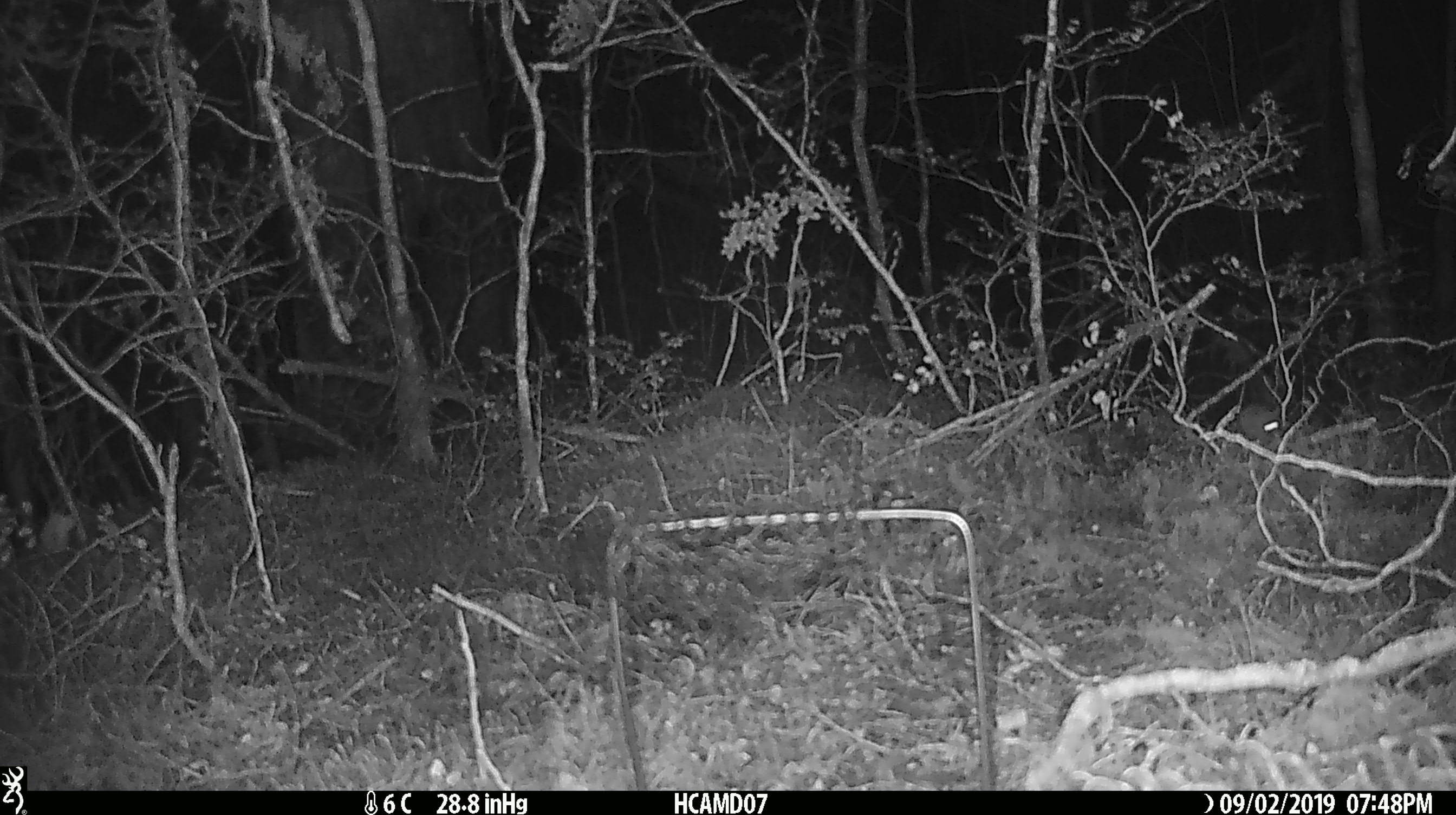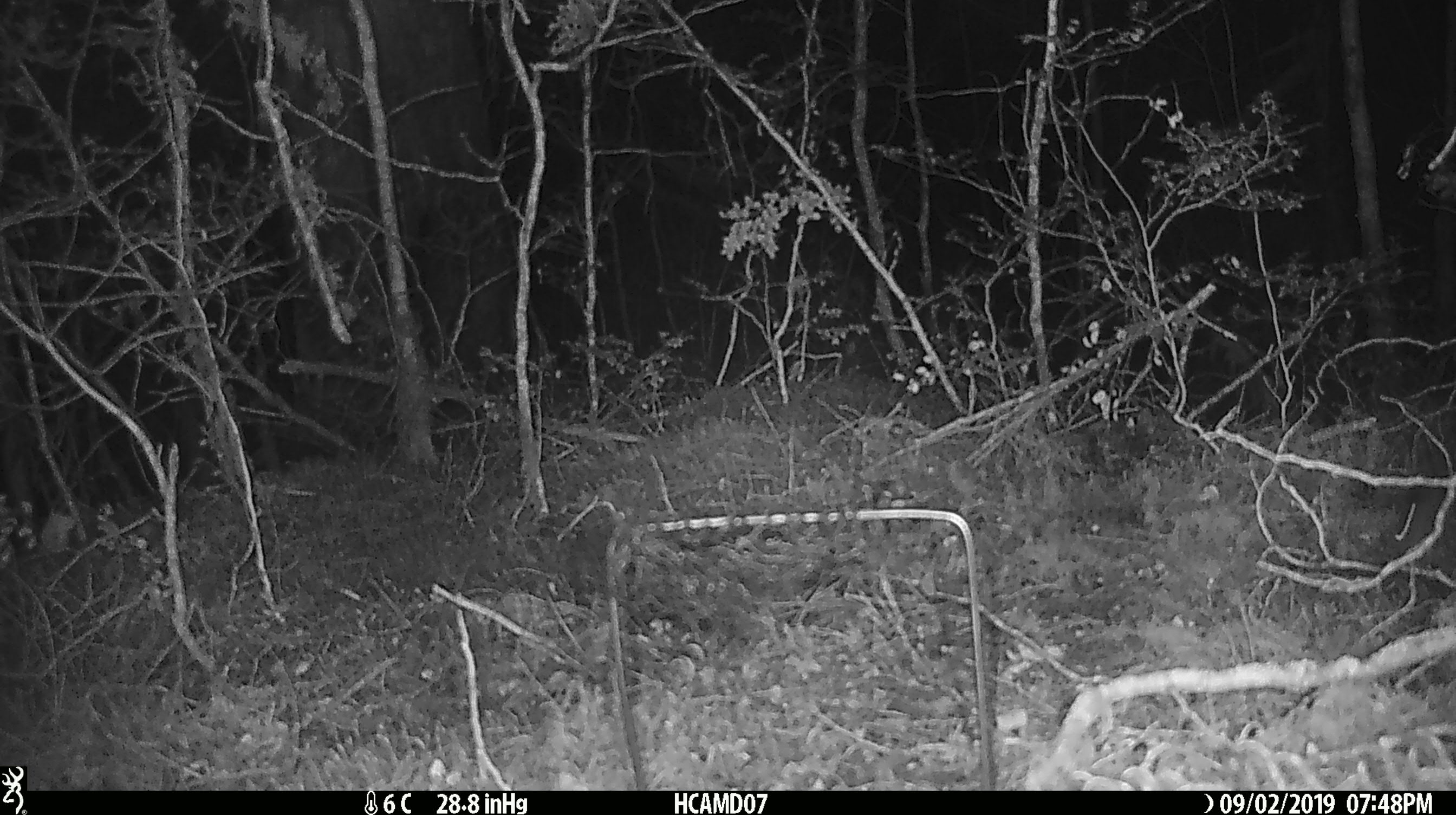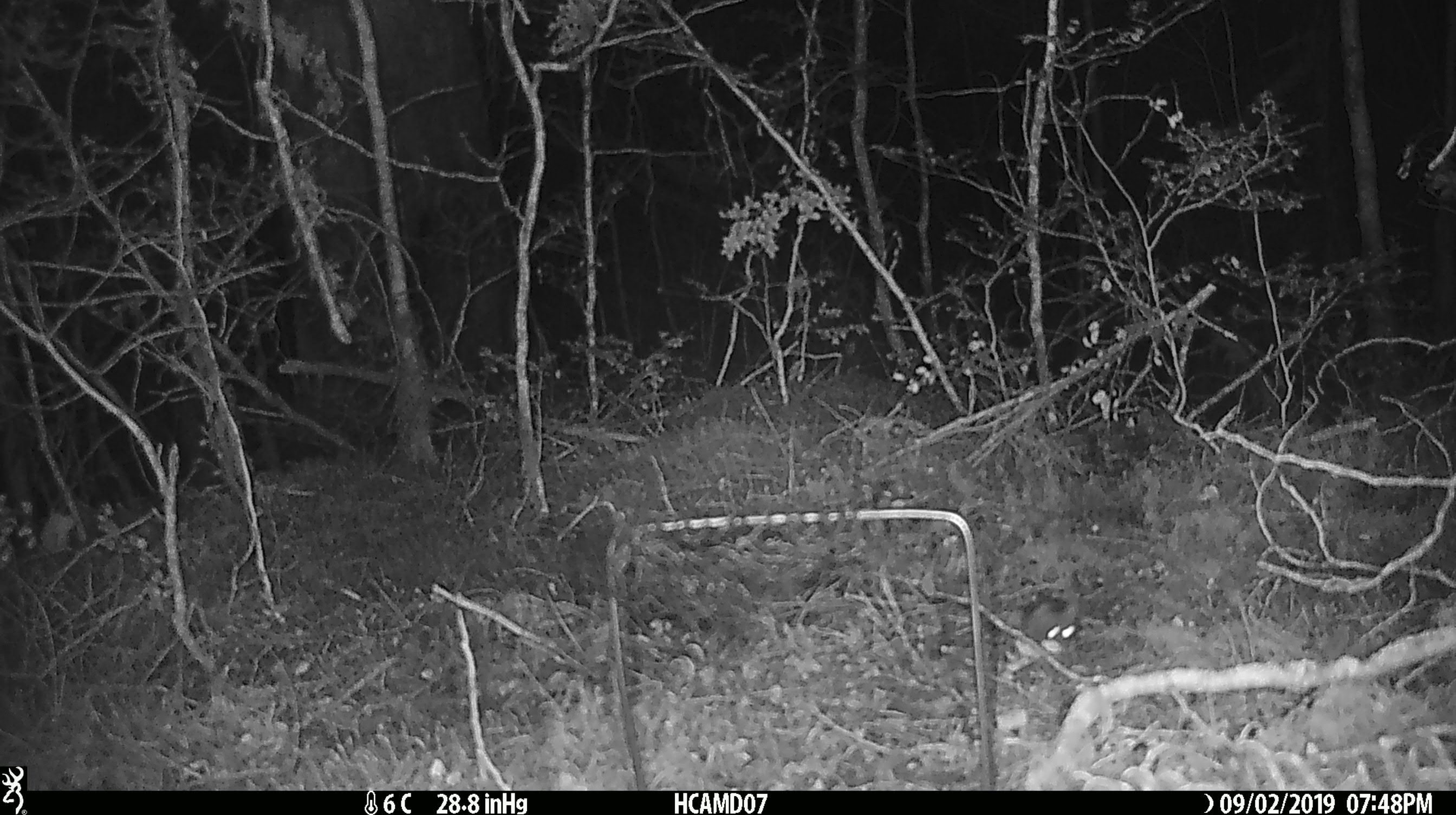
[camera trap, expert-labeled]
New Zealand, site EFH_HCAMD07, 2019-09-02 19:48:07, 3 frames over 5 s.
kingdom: Animalia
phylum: Chordata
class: Mammalia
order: Rodentia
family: Muridae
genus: Mus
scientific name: Mus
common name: mouse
Mouse (Mus).